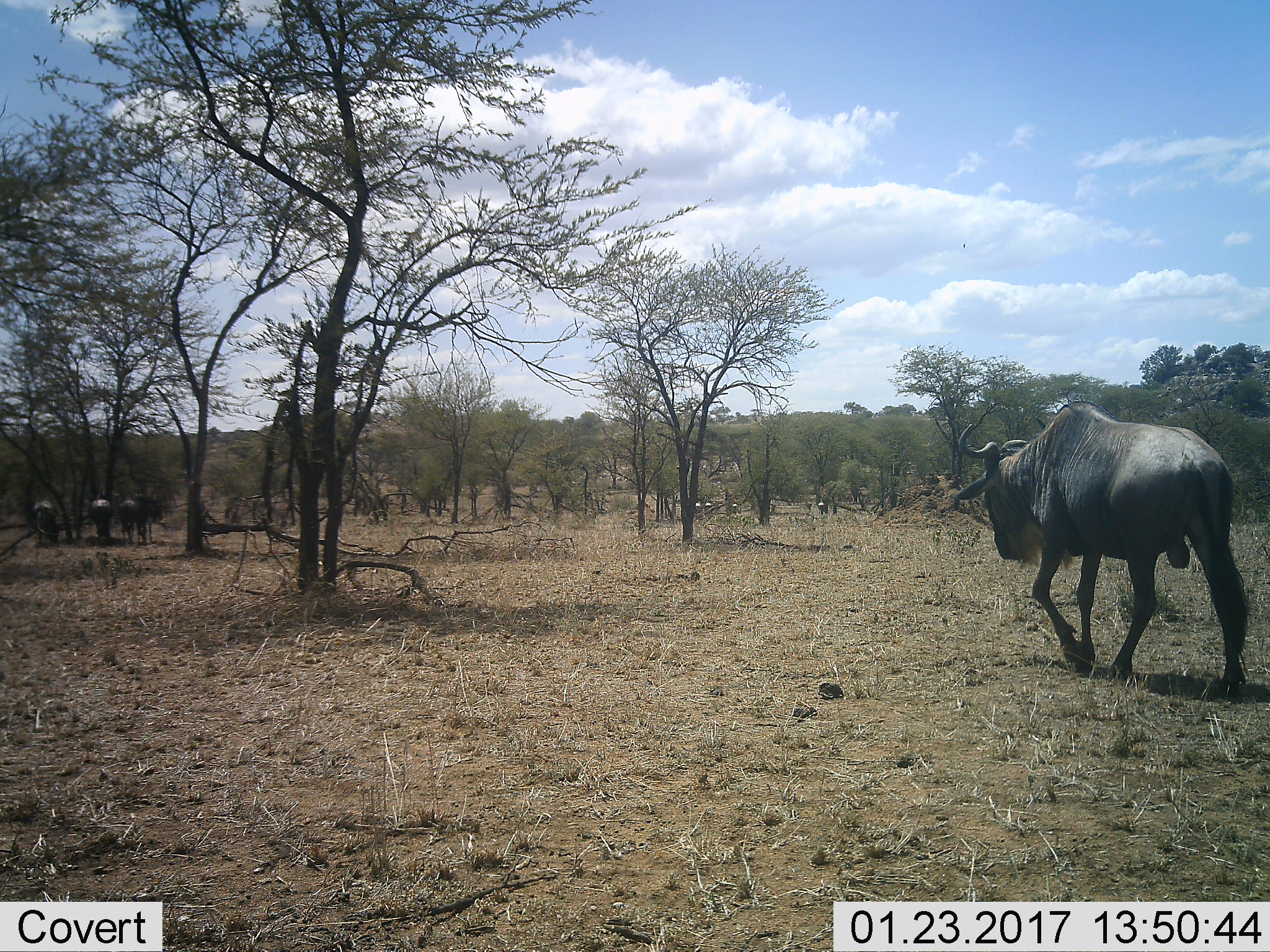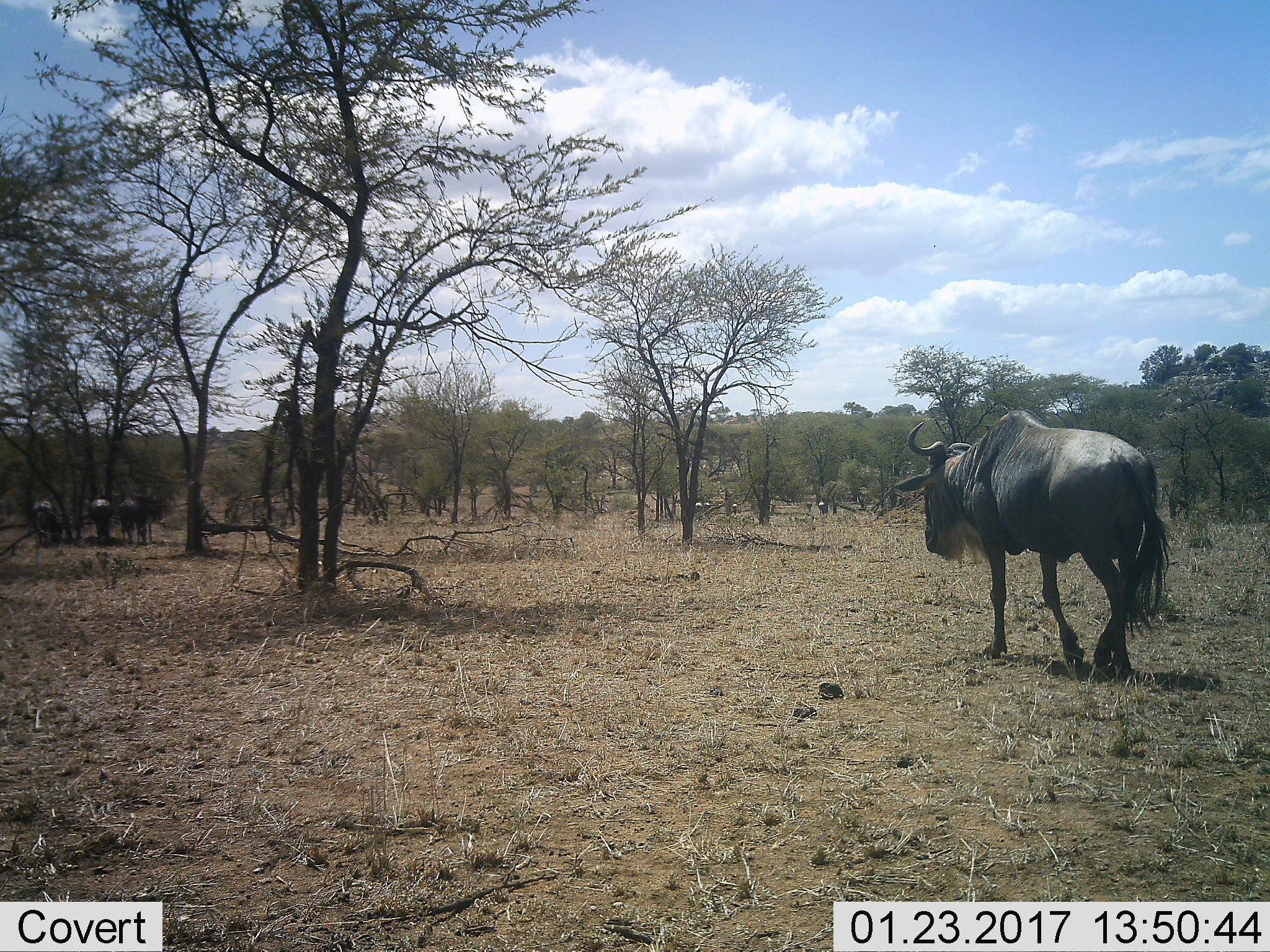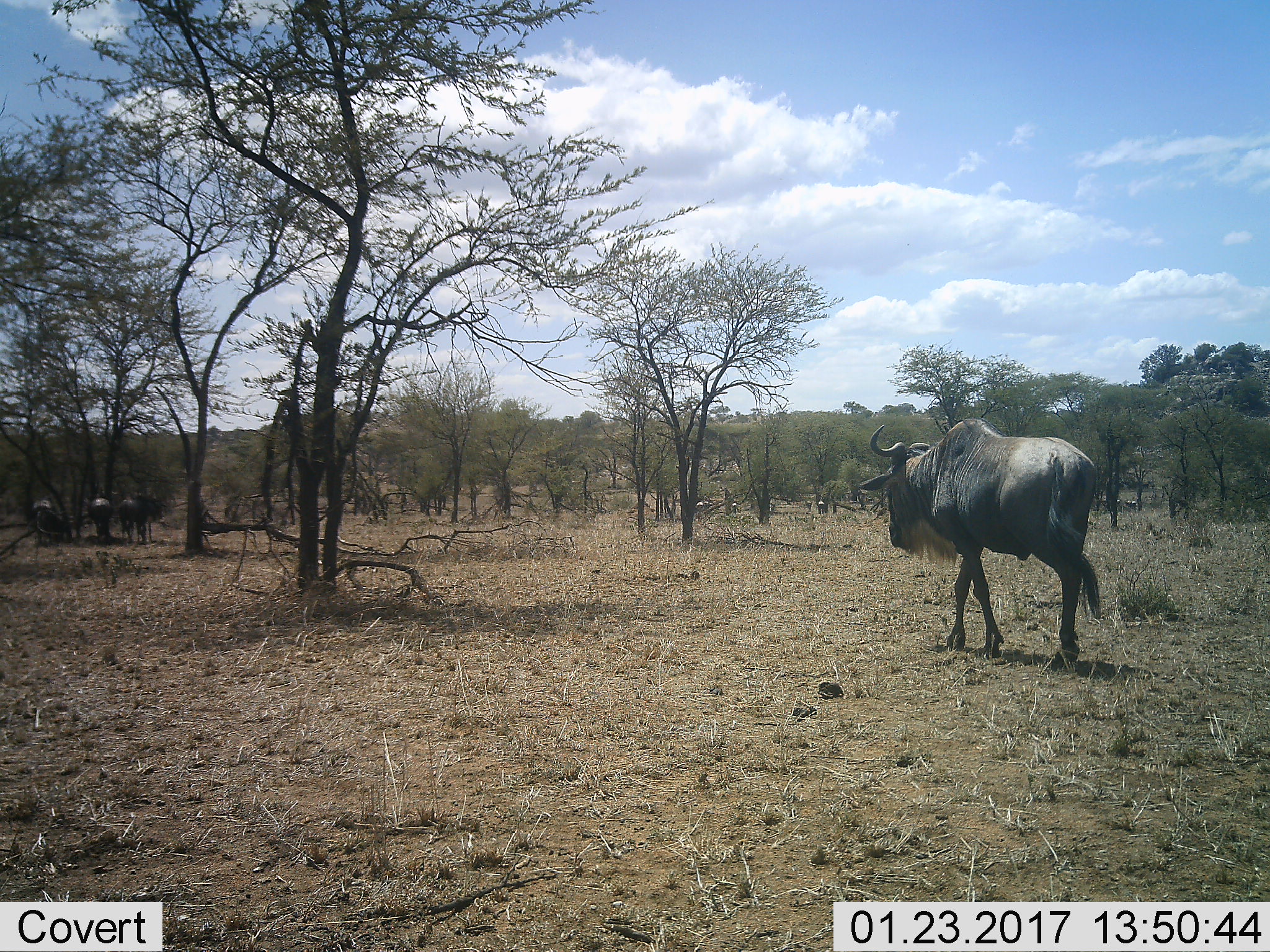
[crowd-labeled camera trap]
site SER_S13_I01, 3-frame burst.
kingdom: Animalia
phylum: Chordata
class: Mammalia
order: Artiodactyla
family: Bovidae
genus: Connochaetes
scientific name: Connochaetes taurinus taurinus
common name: blue wildebeest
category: wildebeestblue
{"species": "wildebeestblue (blue wildebeest) (Connochaetes taurinus taurinus)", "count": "4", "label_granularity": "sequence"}